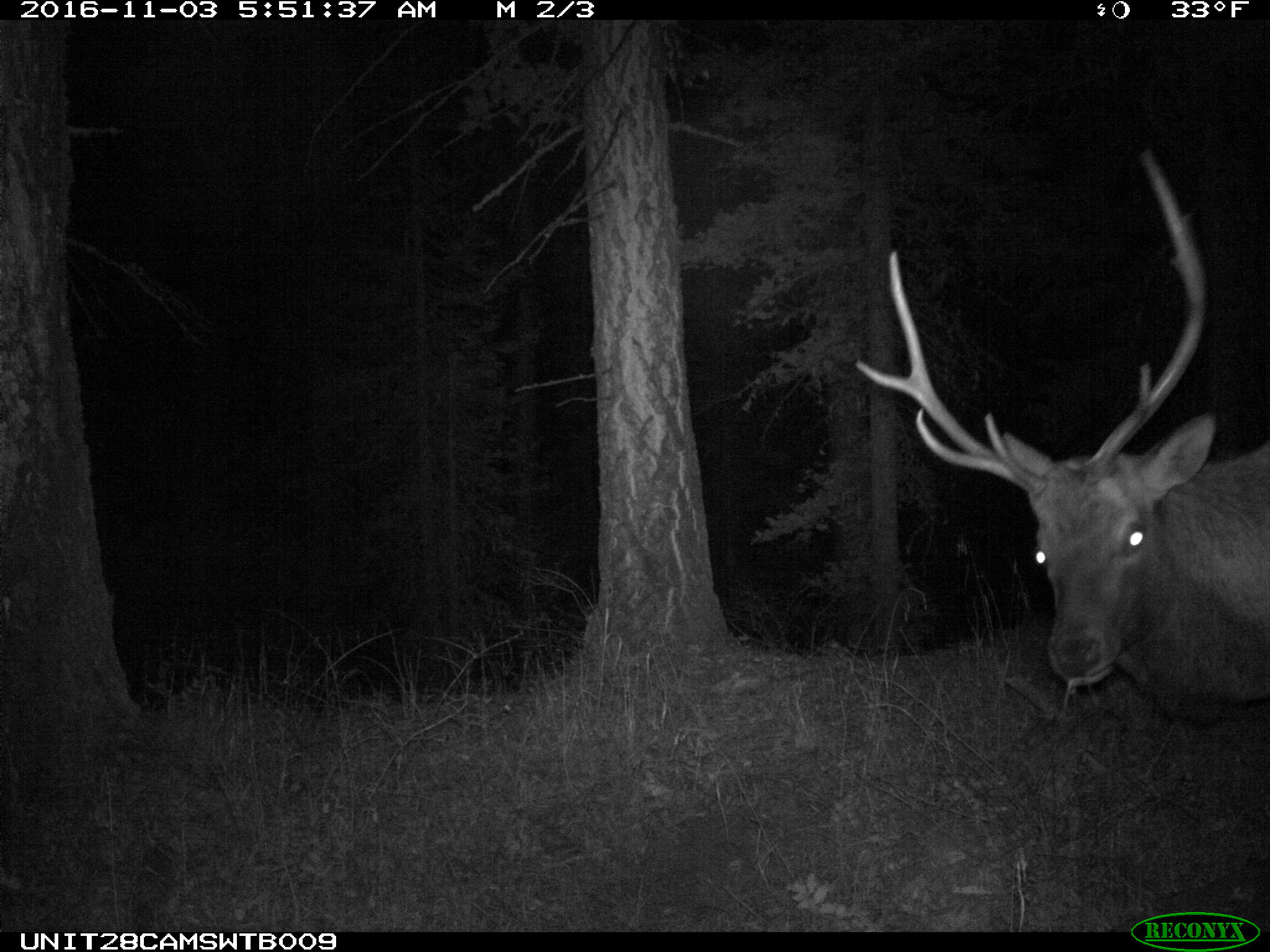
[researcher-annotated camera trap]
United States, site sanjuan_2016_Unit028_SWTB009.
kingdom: Animalia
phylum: Chordata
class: Mammalia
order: Artiodactyla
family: Cervidae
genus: Cervus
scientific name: Cervus elaphus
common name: red deer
Cervus elaphus (red deer).